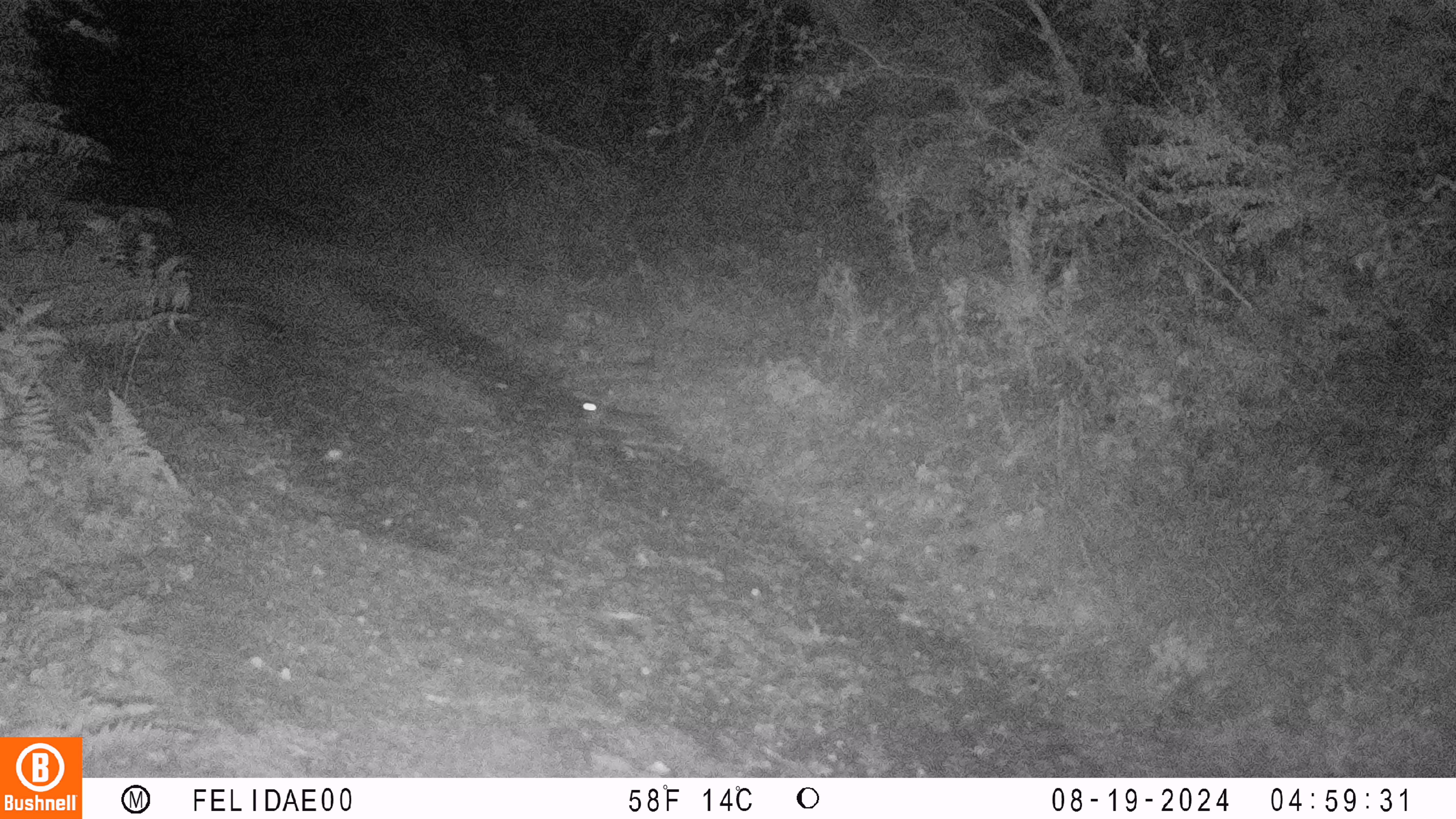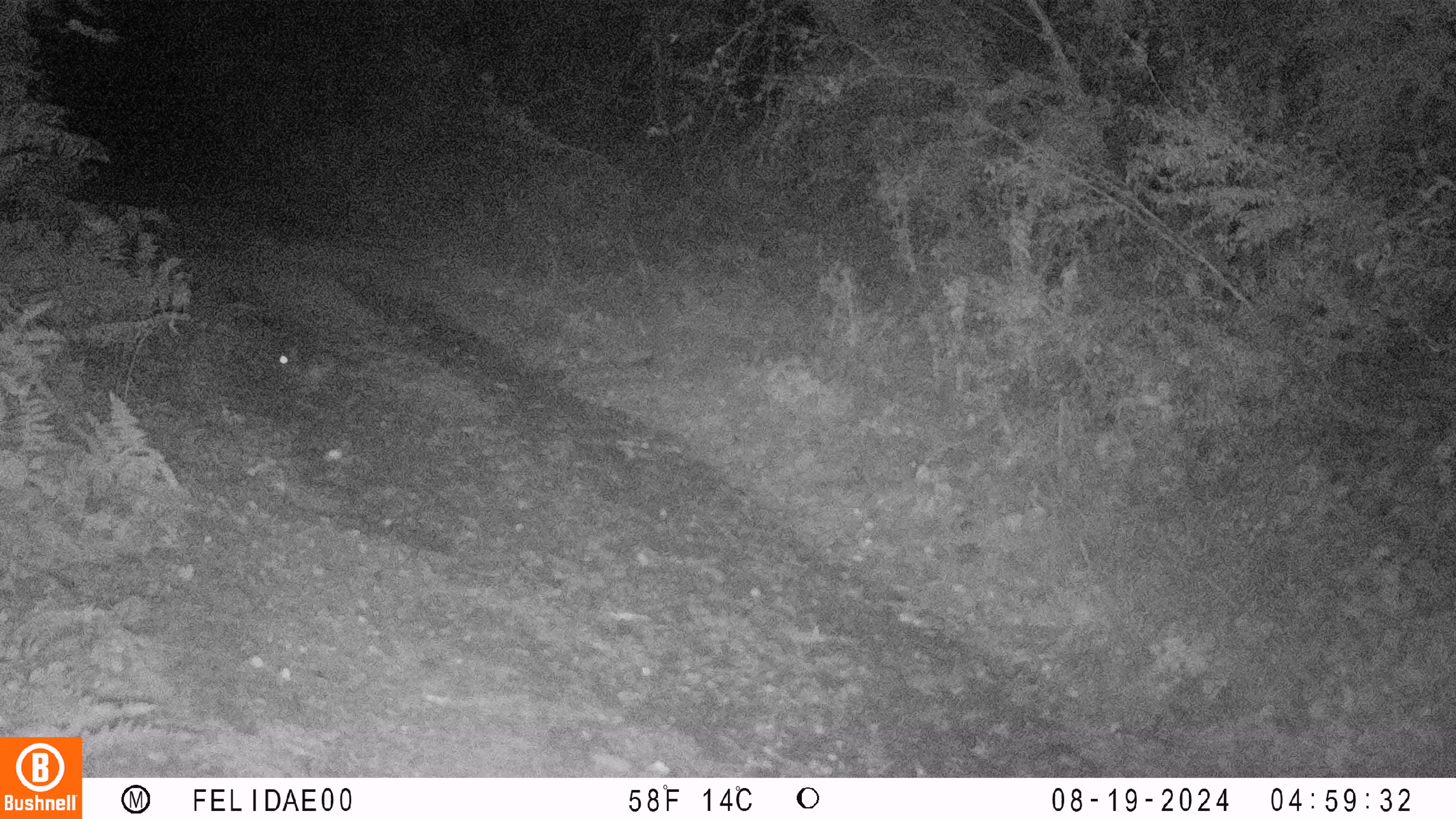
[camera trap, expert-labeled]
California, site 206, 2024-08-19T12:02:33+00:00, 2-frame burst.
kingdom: Animalia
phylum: Chordata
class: Mammalia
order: Lagomorpha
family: Leporidae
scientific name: Leporidae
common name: rabbit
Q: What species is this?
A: Rabbit (Leporidae).